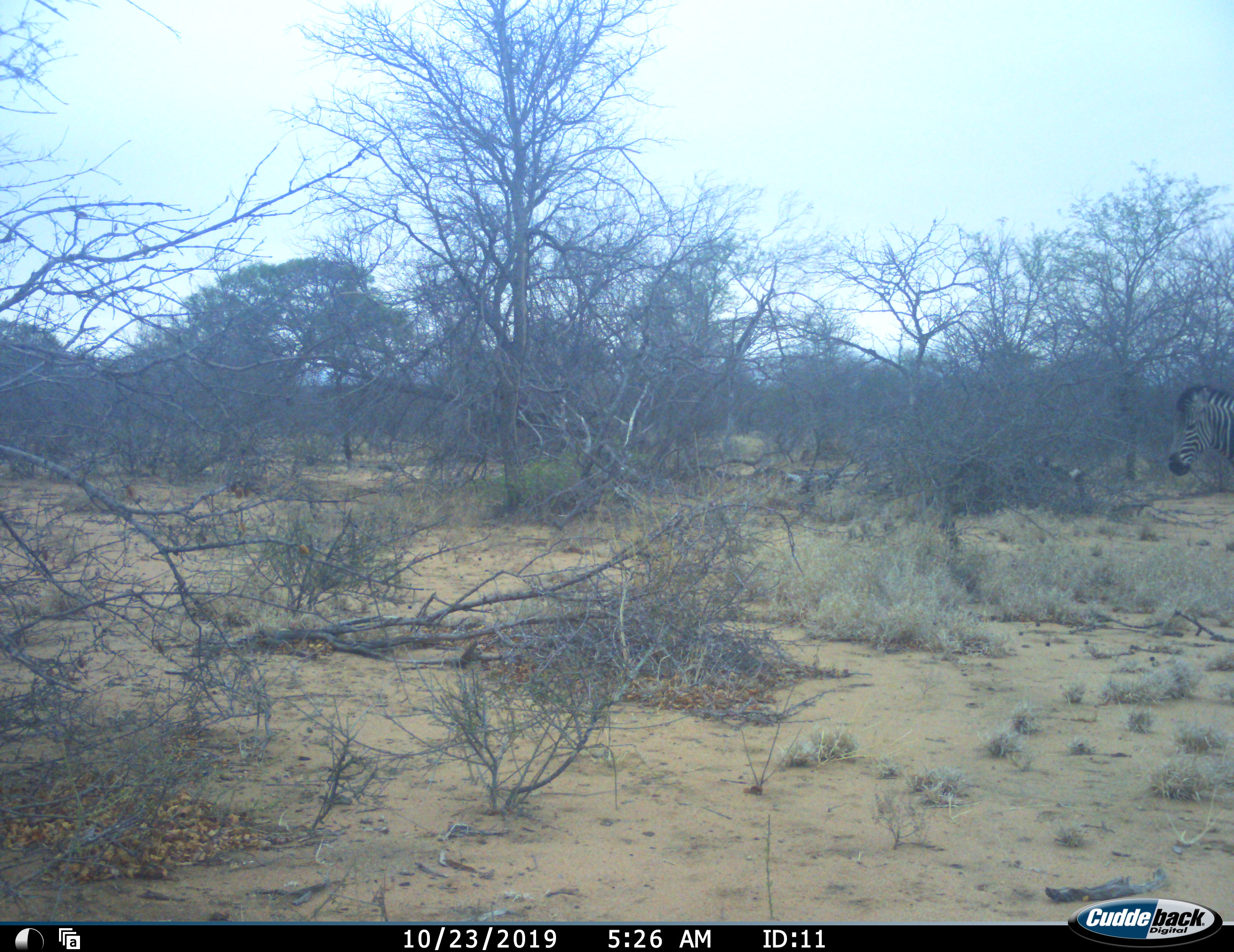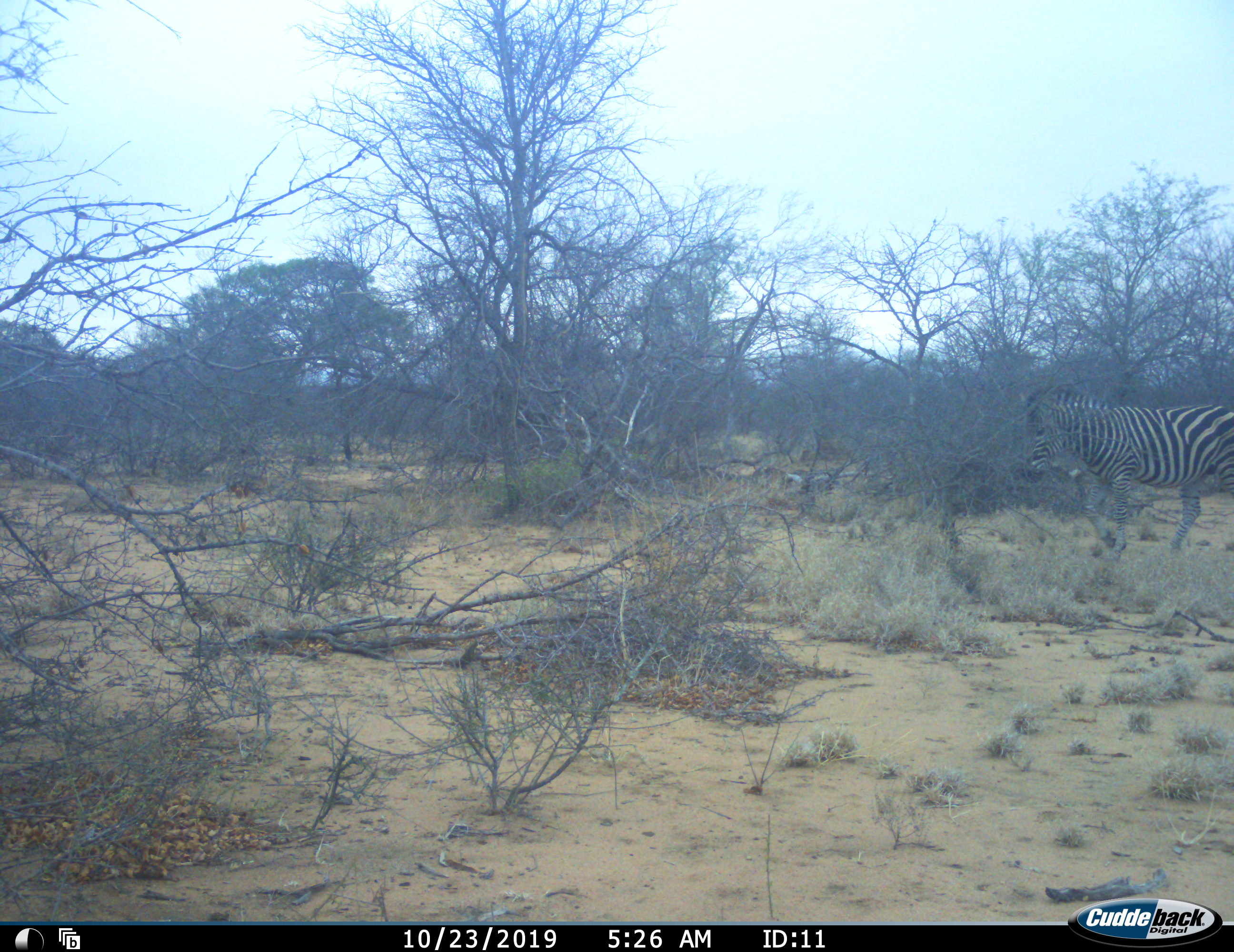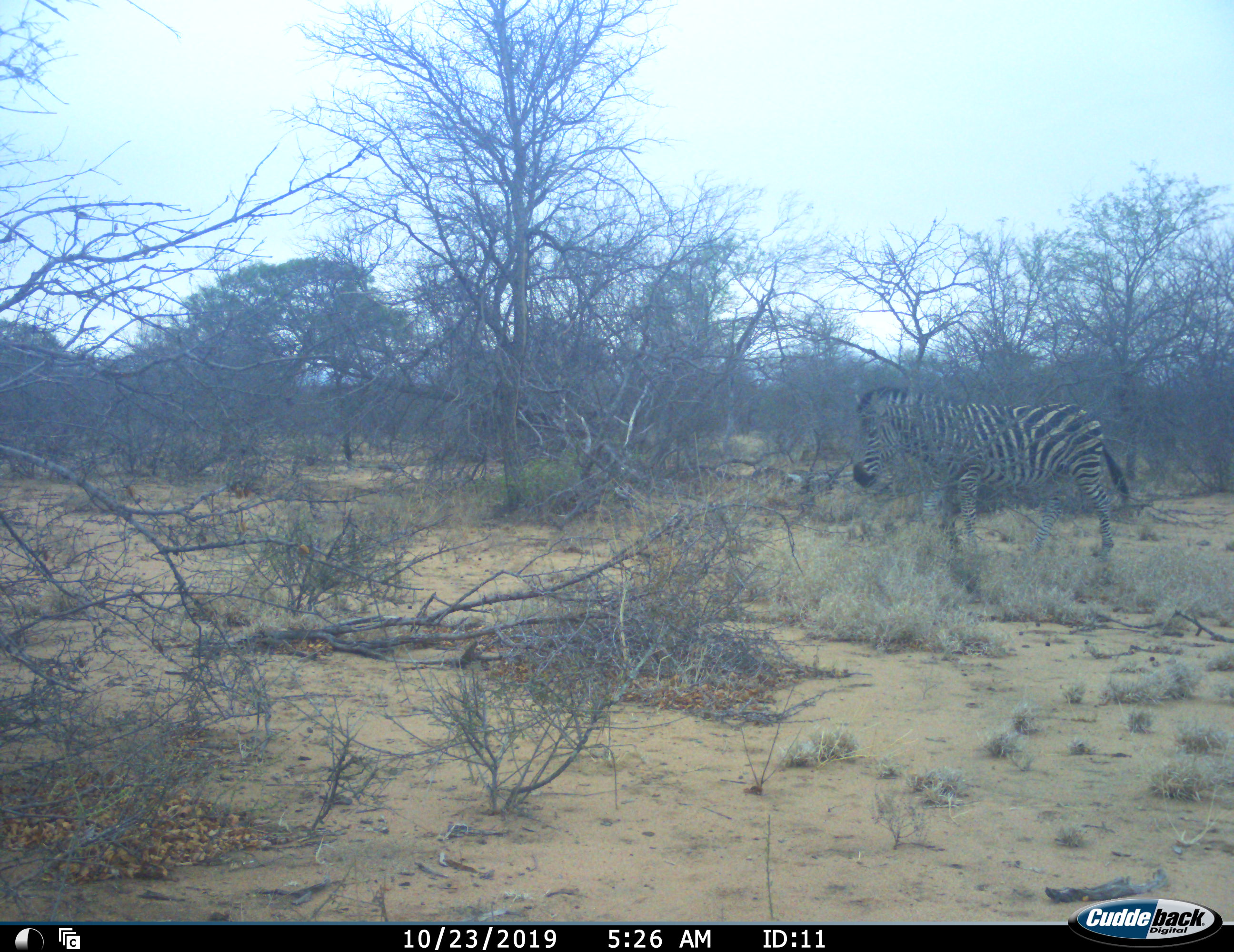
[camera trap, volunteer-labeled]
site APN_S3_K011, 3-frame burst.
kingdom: Animalia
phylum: Chordata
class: Mammalia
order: Perissodactyla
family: Equidae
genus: Equus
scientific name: Equus quagga burchellii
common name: burchell's zebra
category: zebraburchells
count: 1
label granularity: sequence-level